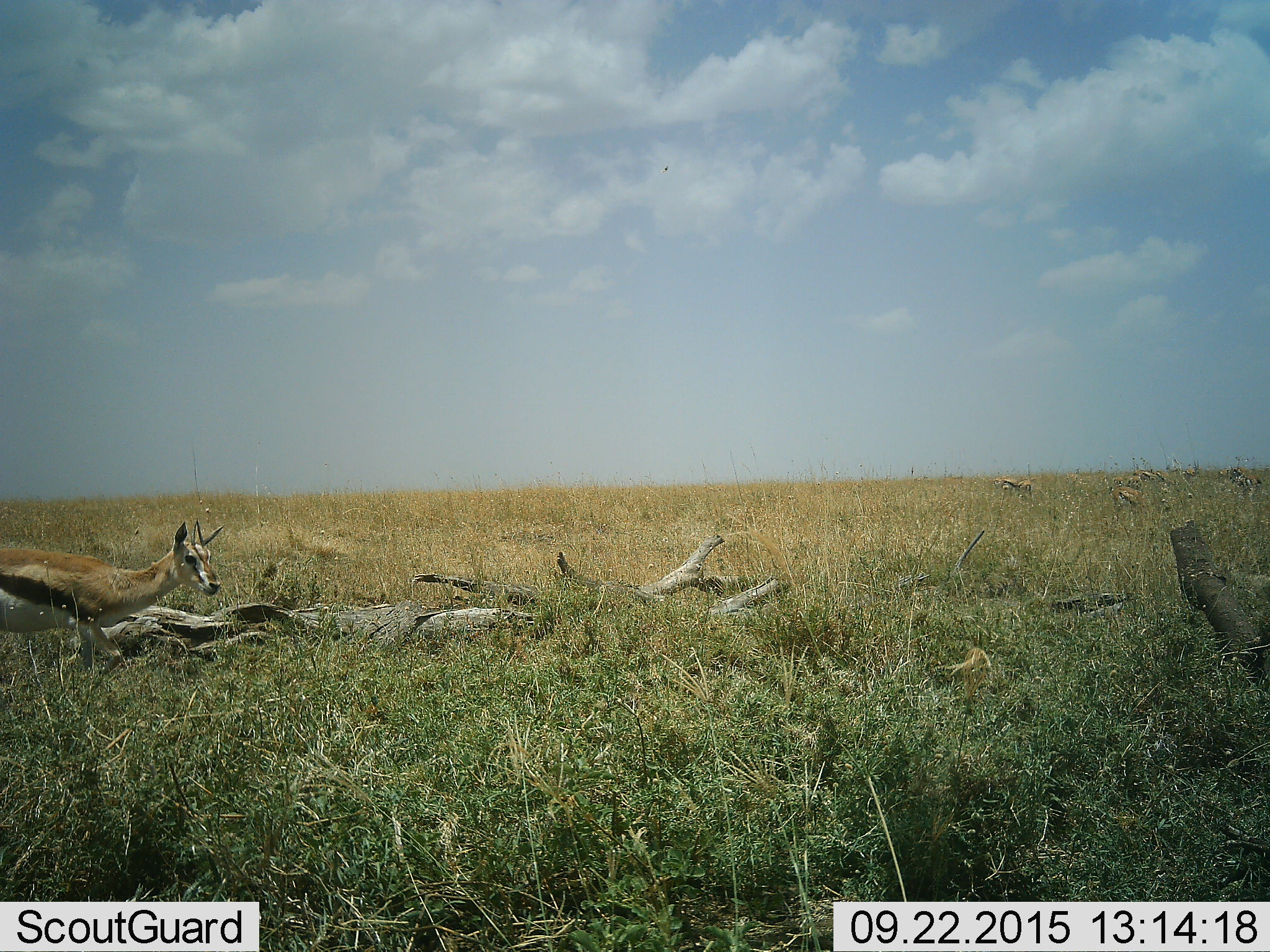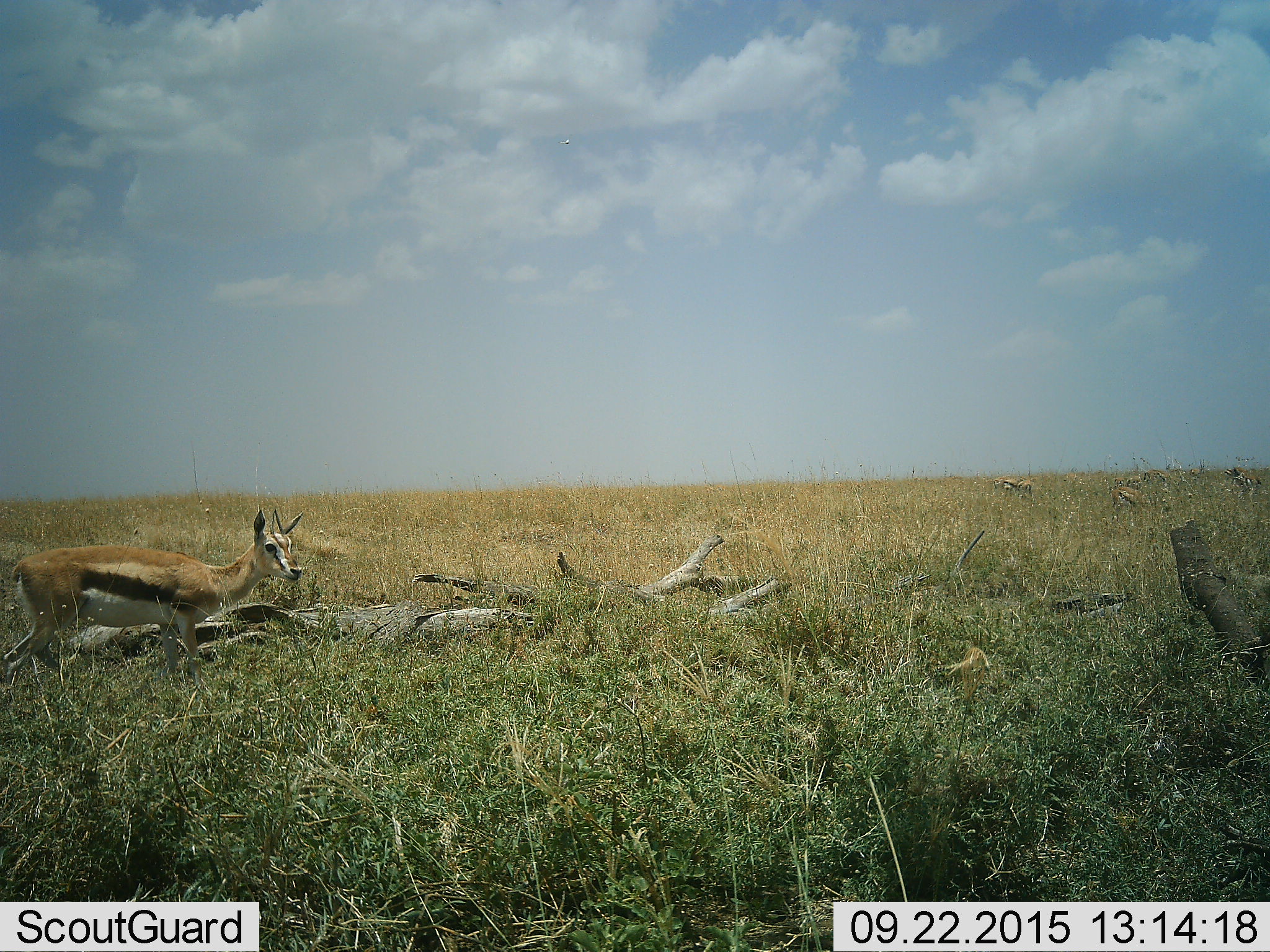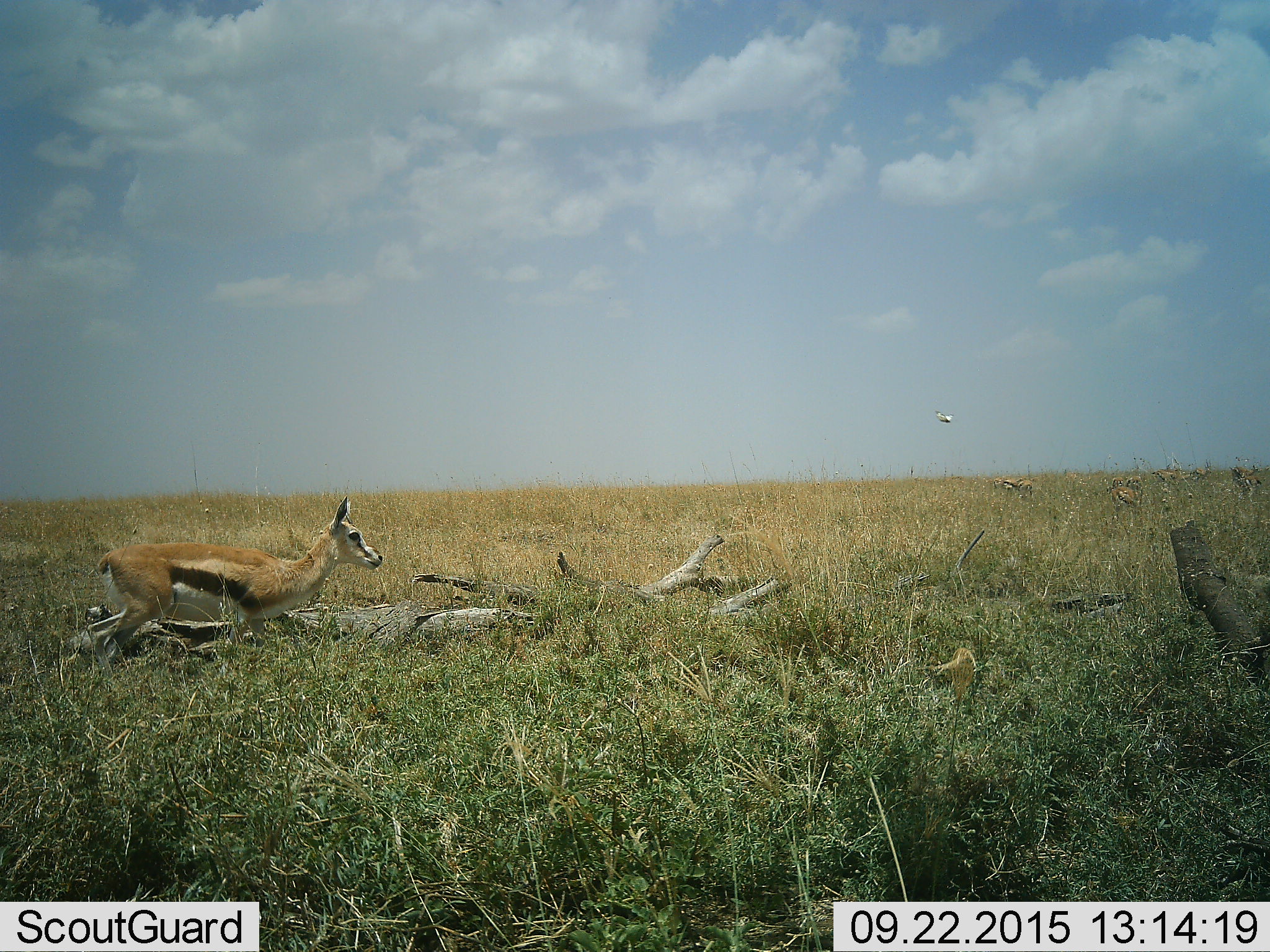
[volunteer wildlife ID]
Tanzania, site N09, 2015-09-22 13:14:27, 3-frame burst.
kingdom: Animalia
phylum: Chordata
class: Mammalia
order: Artiodactyla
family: Bovidae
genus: Eudorcas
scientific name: Eudorcas thomsonii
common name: thomson's gazelle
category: gazellethomsons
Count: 7.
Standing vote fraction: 56%.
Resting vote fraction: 11%.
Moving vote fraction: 89%.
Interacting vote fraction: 0%.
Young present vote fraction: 11%.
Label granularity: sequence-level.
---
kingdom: Animalia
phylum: Arthropoda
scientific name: Arthropoda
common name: arthropods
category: insectspider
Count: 1.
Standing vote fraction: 0%.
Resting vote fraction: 0%.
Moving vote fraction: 50%.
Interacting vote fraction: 0%.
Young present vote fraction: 0%.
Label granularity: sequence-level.